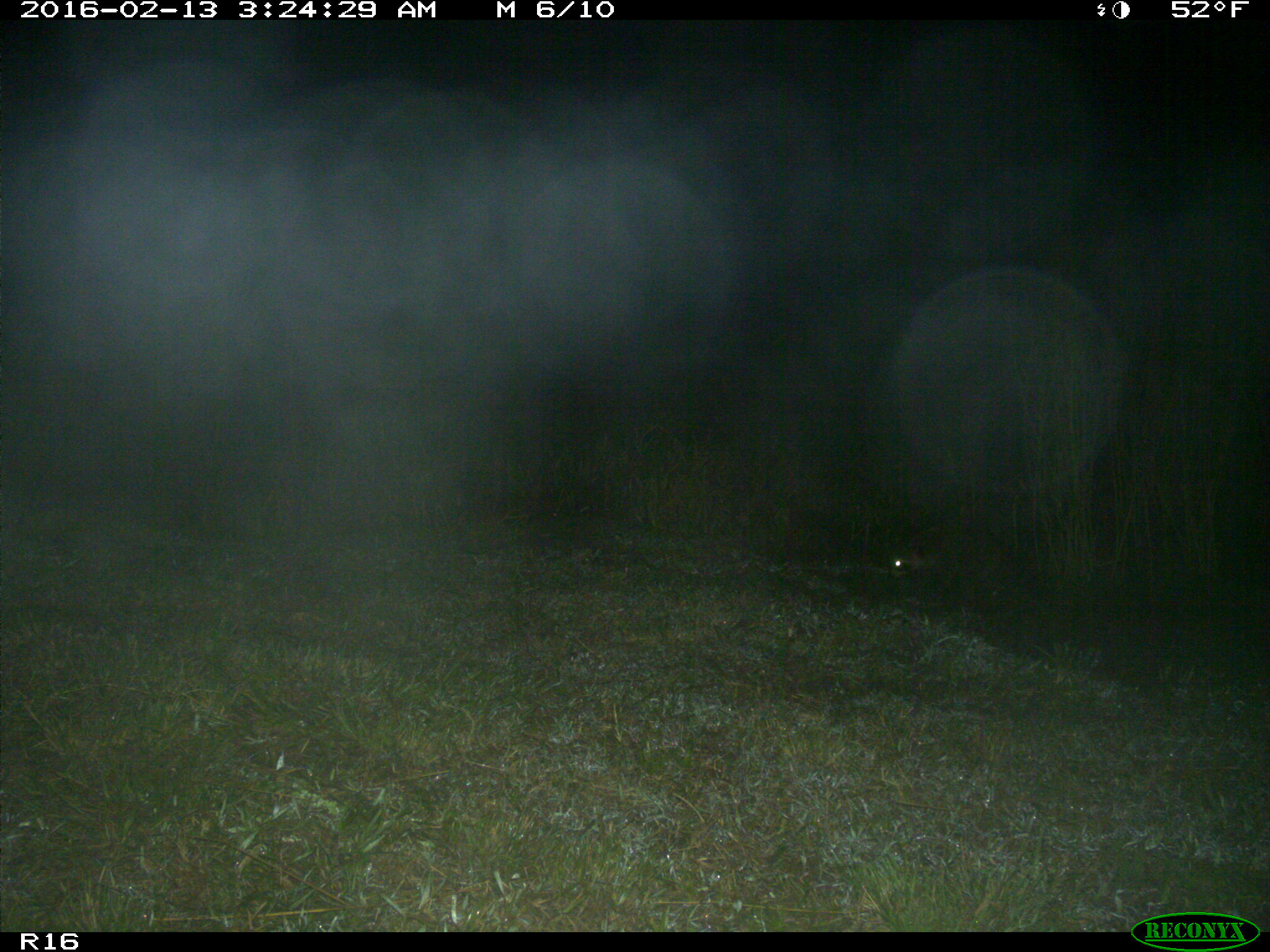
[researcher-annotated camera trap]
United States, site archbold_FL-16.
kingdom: Animalia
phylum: Chordata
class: Mammalia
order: Carnivora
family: Procyonidae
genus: Procyon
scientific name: Procyon lotor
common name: common raccoon